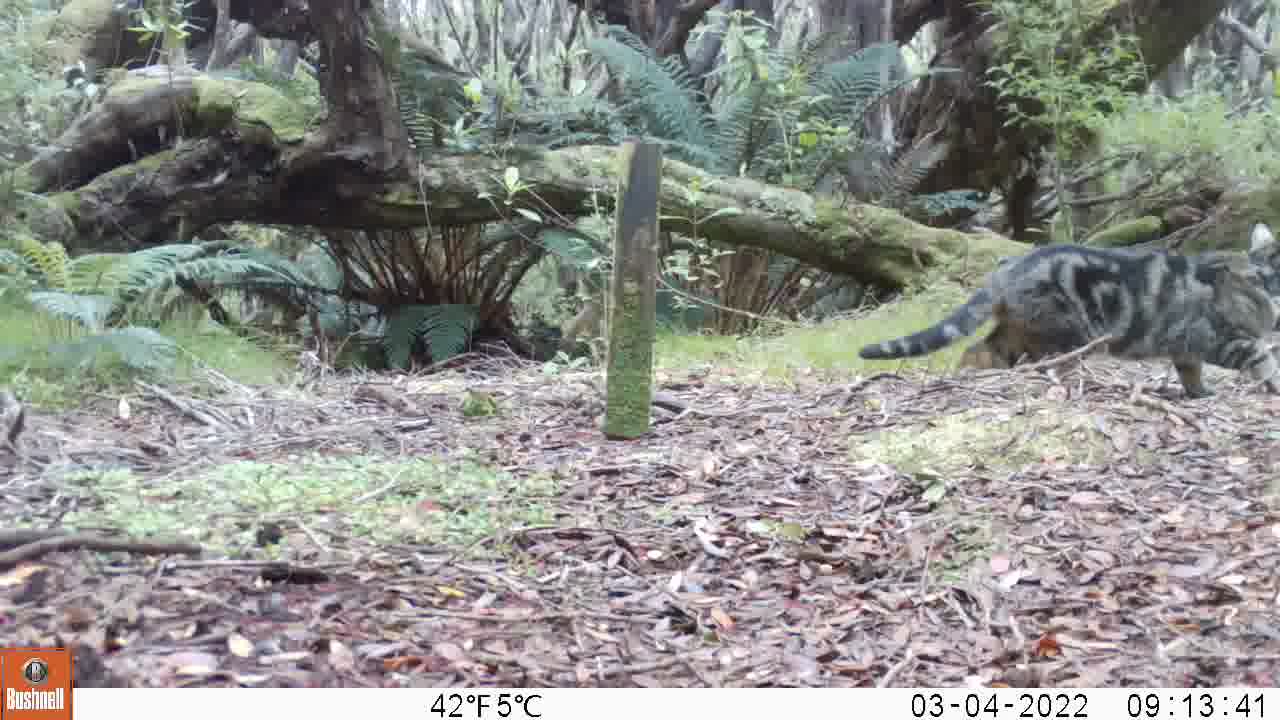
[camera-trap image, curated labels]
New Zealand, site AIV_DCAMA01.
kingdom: Animalia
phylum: Chordata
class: Mammalia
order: Carnivora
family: Felidae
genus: Felis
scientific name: Felis catus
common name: domestic cat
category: cat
Cat (domestic cat) (Felis catus).